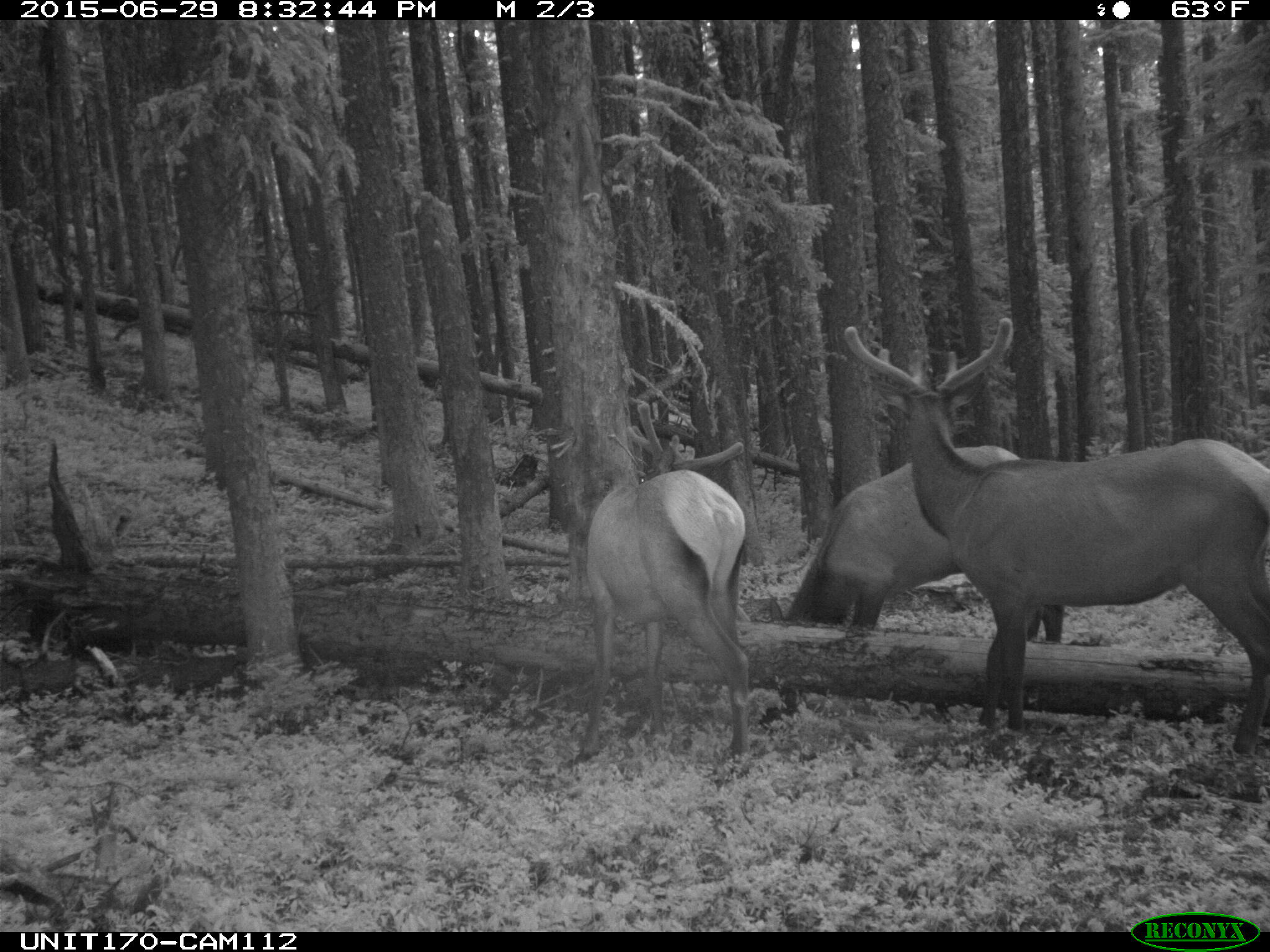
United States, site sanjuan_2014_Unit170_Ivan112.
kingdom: Animalia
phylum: Chordata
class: Mammalia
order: Artiodactyla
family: Cervidae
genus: Cervus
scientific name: Cervus elaphus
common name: red deer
Cervus elaphus (red deer).